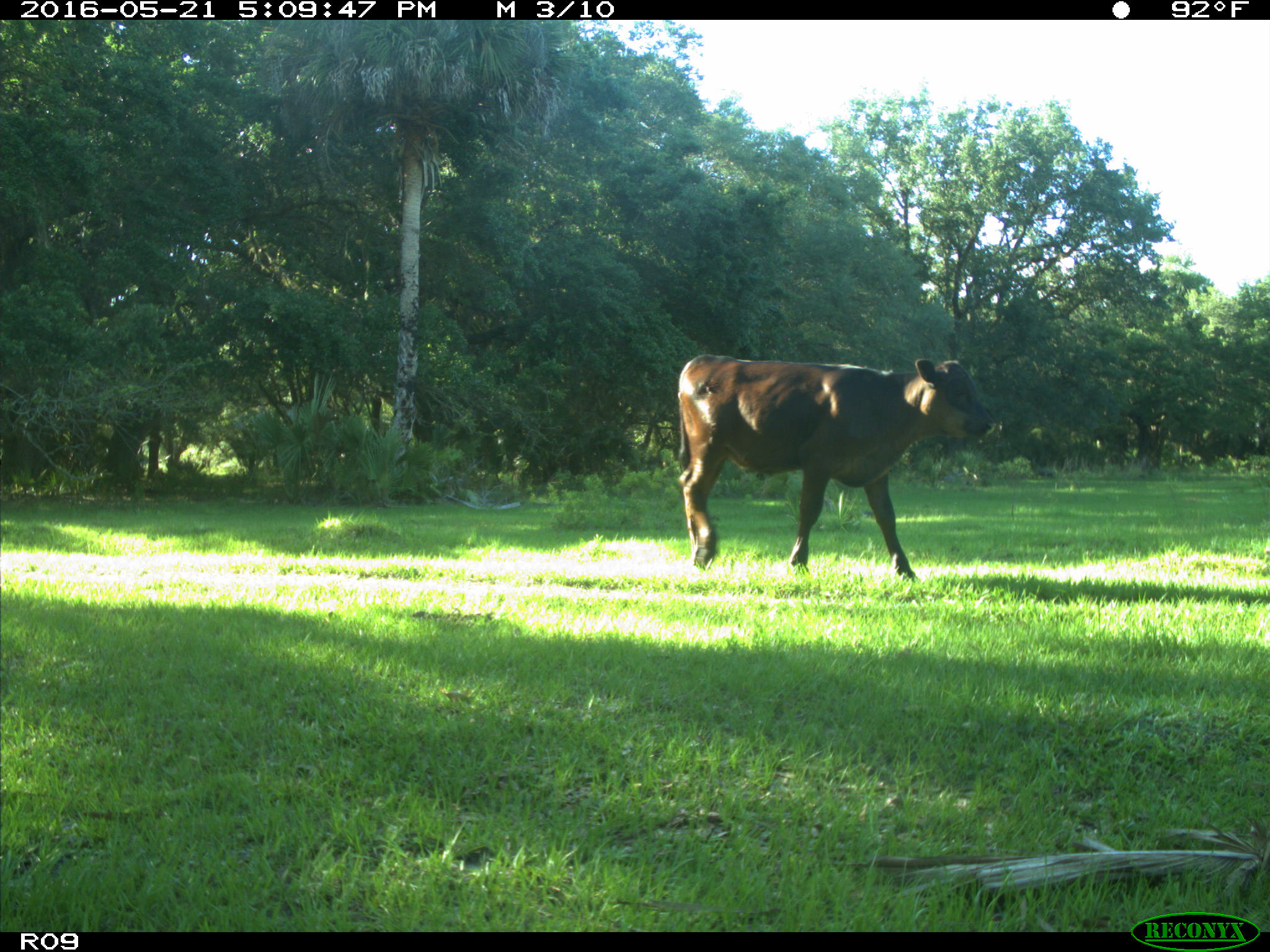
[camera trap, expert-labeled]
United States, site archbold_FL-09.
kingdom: Animalia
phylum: Chordata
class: Mammalia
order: Artiodactyla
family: Bovidae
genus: Bos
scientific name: Bos taurus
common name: domestic cow